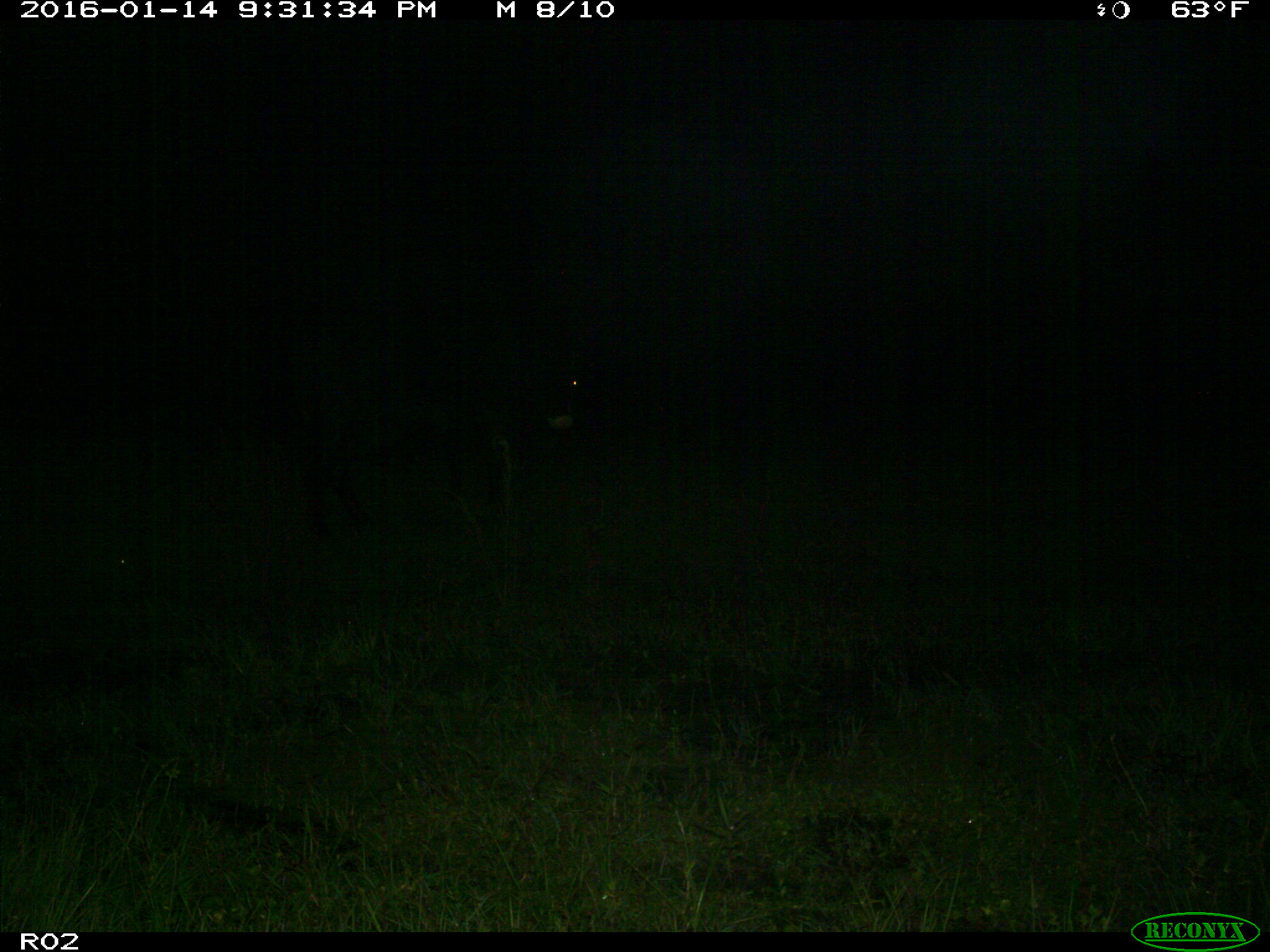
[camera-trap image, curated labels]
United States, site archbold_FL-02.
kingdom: Animalia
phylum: Chordata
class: Mammalia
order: Artiodactyla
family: Bovidae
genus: Bos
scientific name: Bos taurus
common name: domestic cow